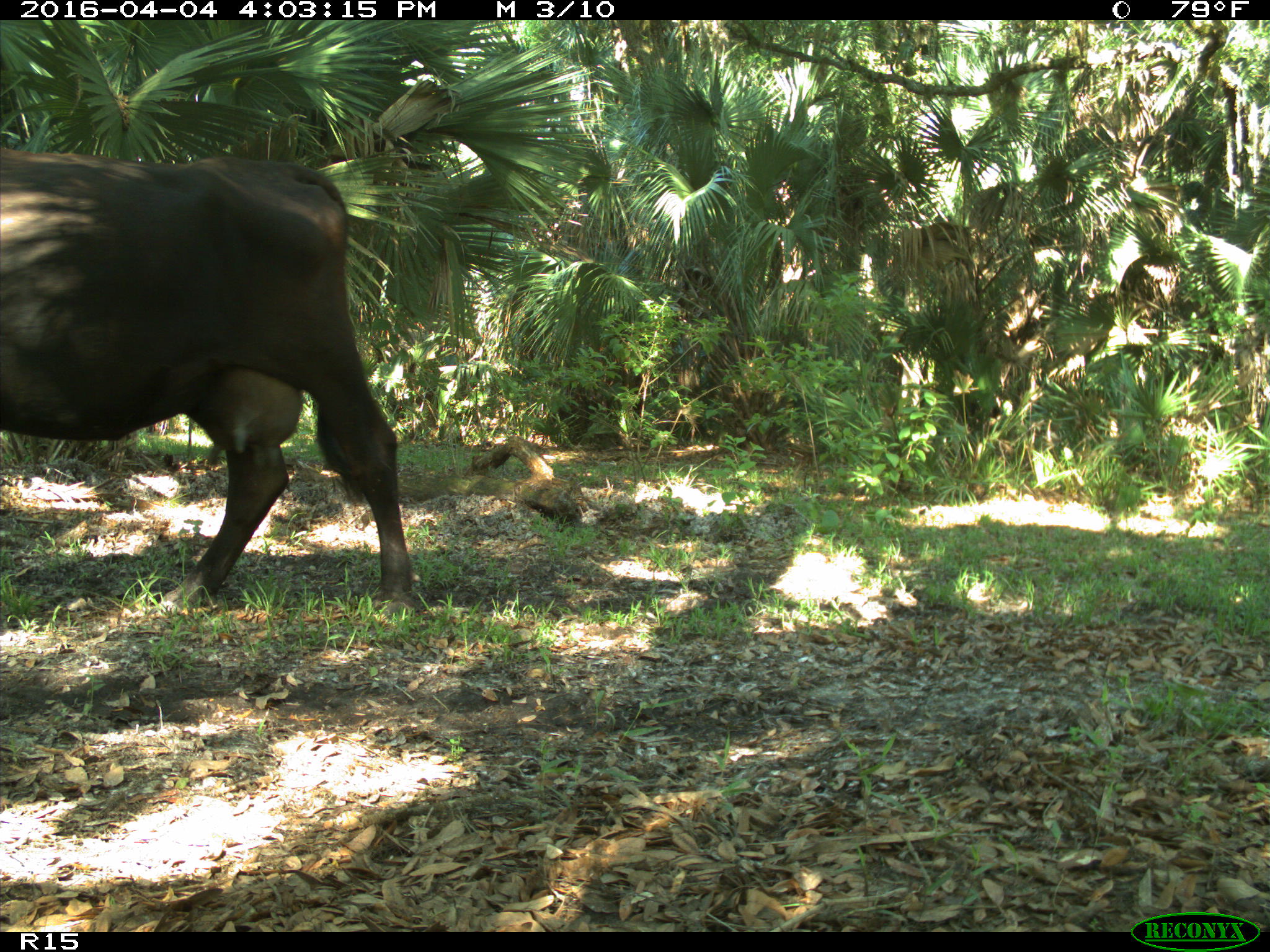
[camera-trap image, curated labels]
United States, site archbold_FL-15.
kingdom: Animalia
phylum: Chordata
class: Mammalia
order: Artiodactyla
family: Bovidae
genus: Bos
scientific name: Bos taurus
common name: domestic cow